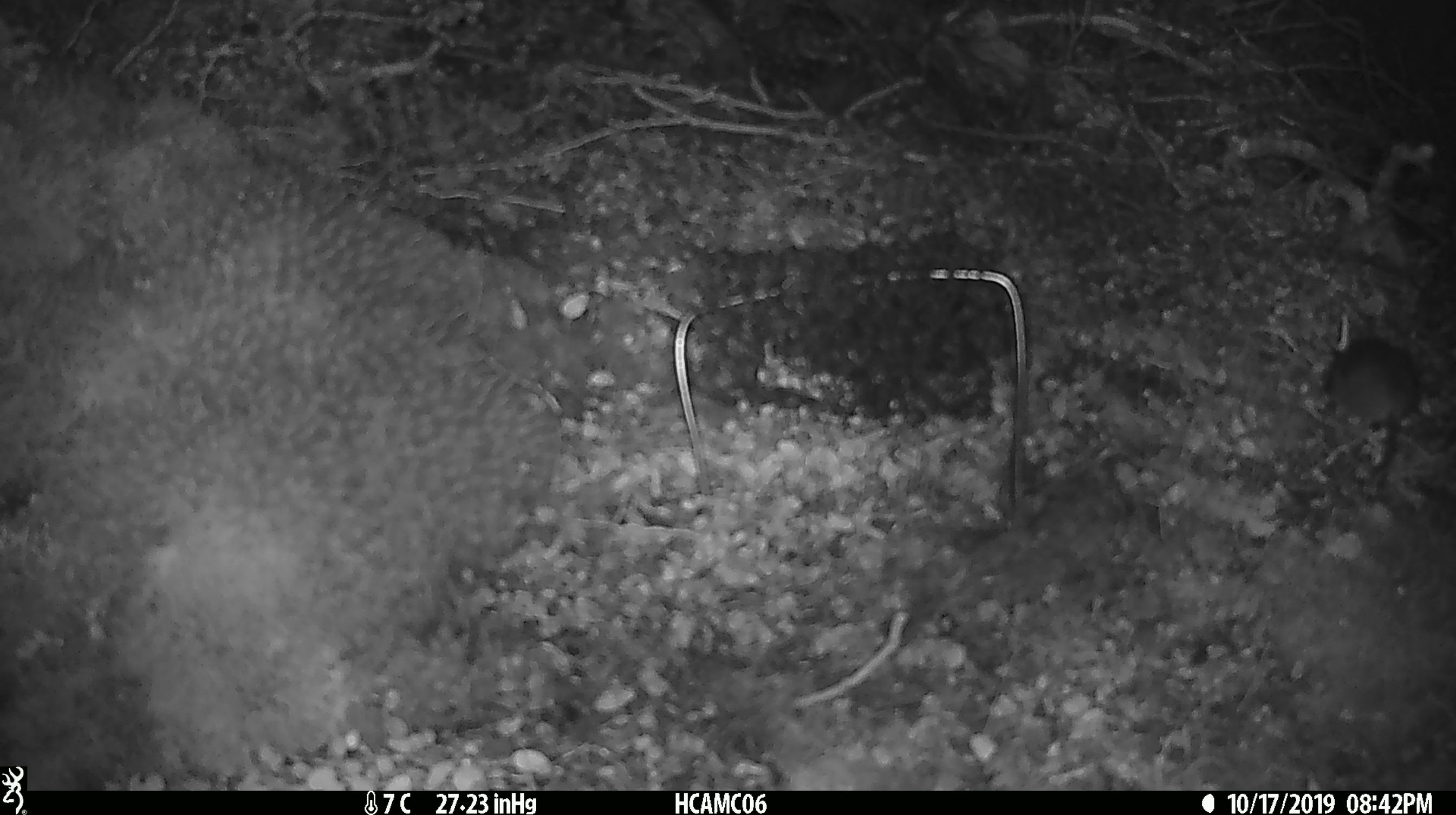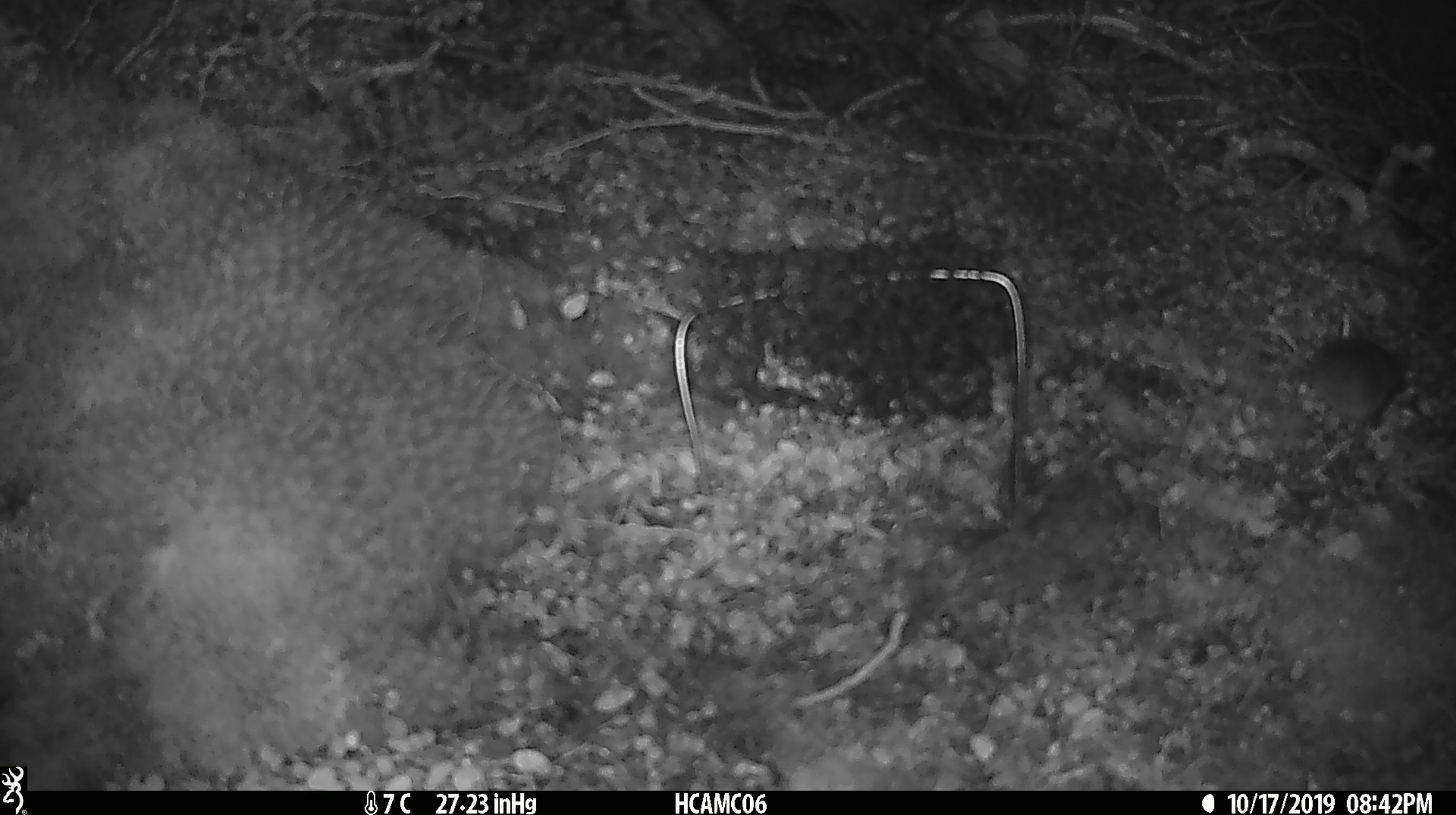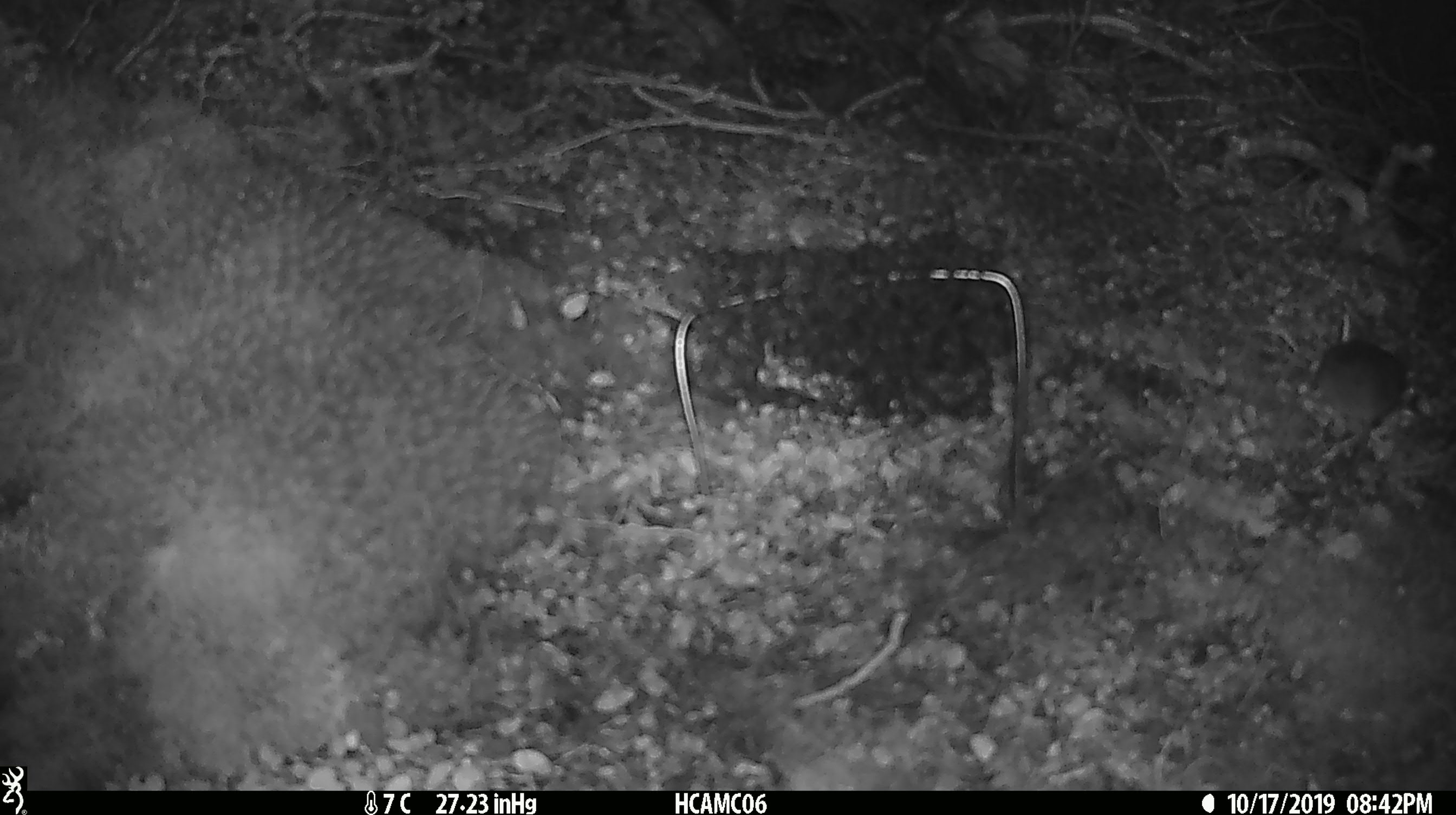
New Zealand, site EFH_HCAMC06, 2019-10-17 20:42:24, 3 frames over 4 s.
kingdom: Animalia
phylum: Chordata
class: Mammalia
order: Rodentia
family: Muridae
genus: Mus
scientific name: Mus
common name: mouse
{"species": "mouse (Mus)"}